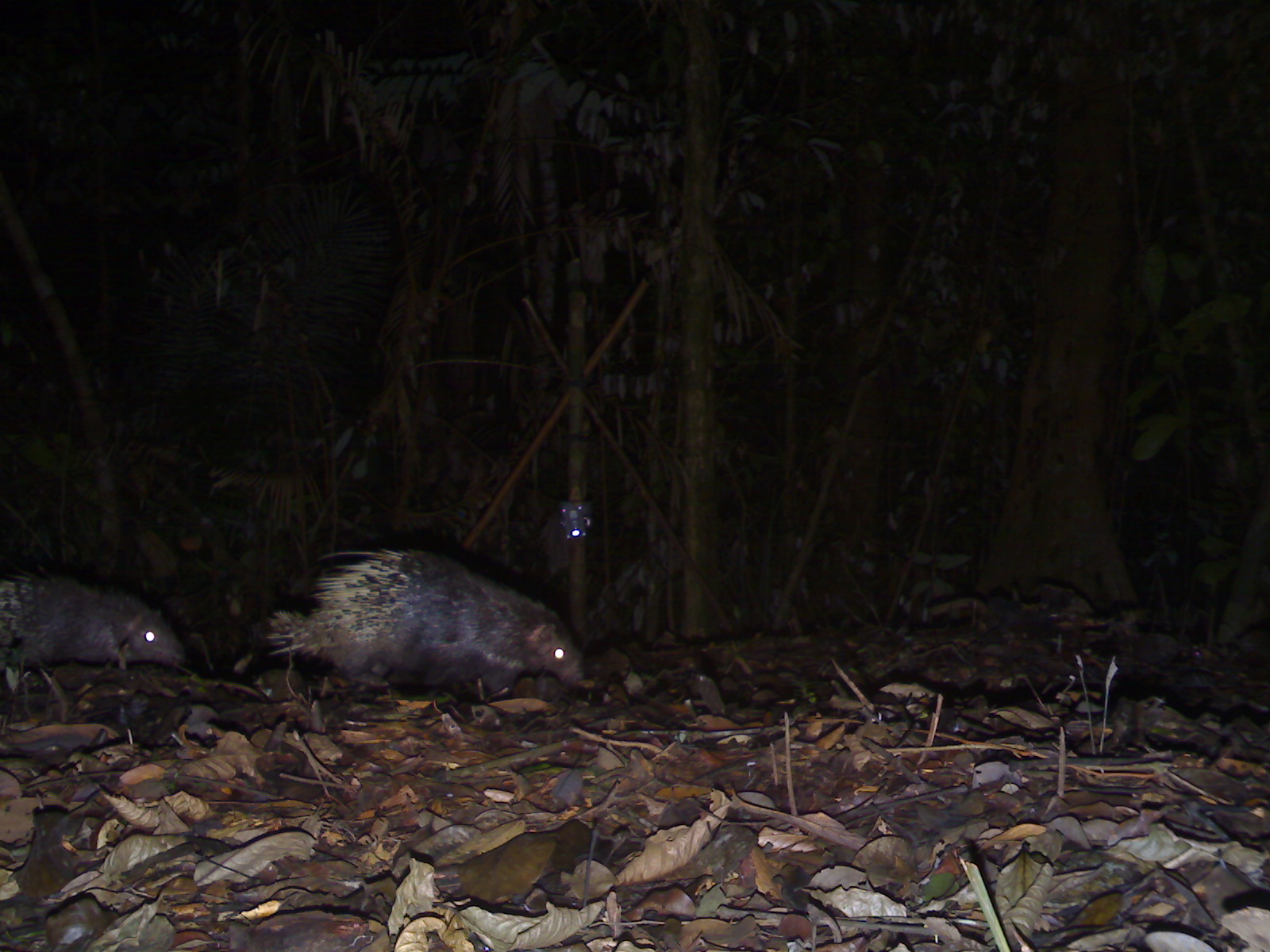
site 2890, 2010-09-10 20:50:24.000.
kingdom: Animalia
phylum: Chordata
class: Mammalia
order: Rodentia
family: Hystricidae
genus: Hystrix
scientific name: Hystrix brachyura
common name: east asian porcupine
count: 2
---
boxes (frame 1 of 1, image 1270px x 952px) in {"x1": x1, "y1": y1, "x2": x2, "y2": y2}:
hystrix brachyura: {"x1": 263, "y1": 546, "x2": 585, "y2": 703}; {"x1": 0, "y1": 558, "x2": 189, "y2": 687}